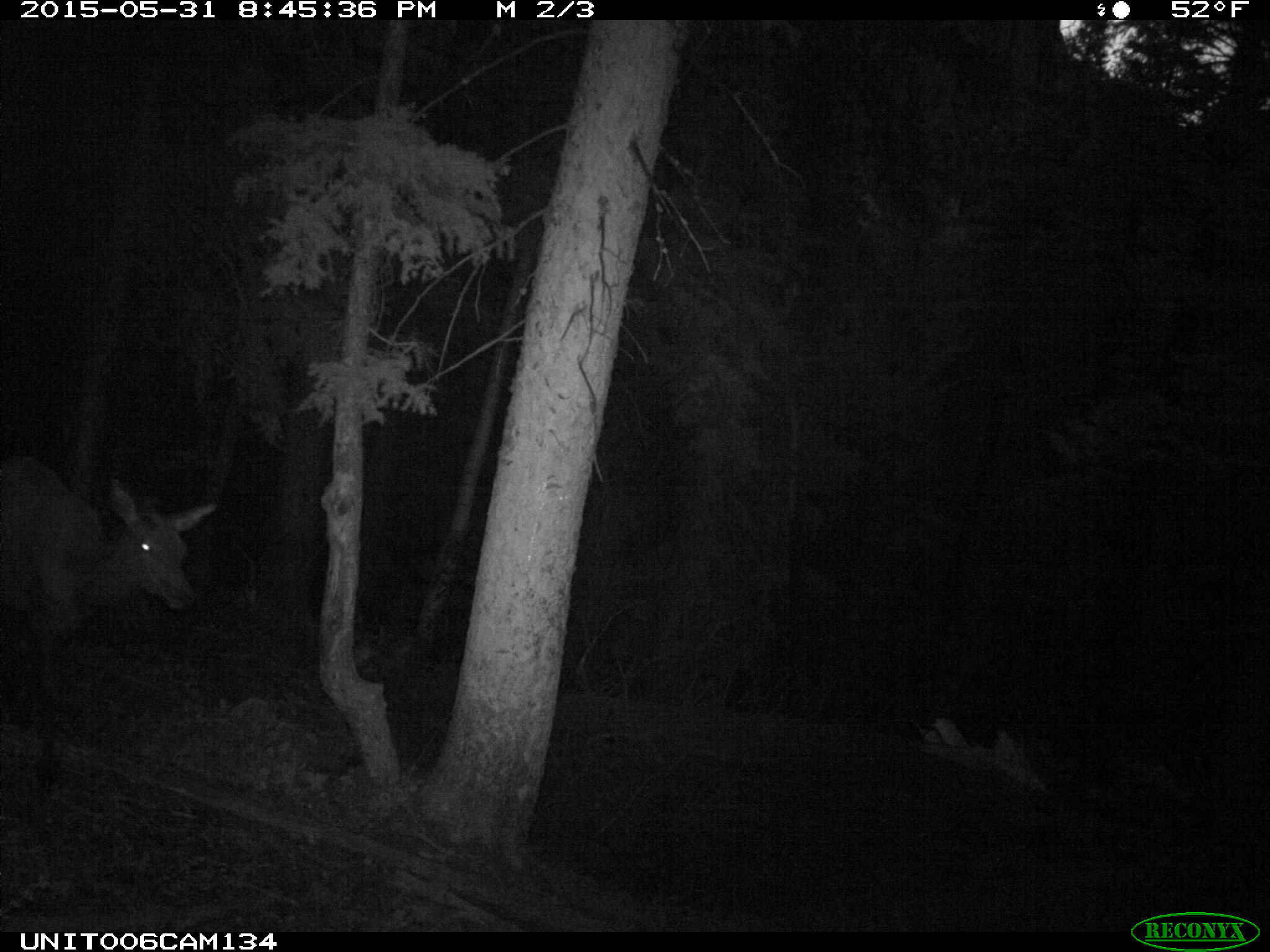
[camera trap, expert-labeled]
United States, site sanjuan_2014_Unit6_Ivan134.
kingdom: Animalia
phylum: Chordata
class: Mammalia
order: Artiodactyla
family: Cervidae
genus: Cervus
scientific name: Cervus elaphus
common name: red deer